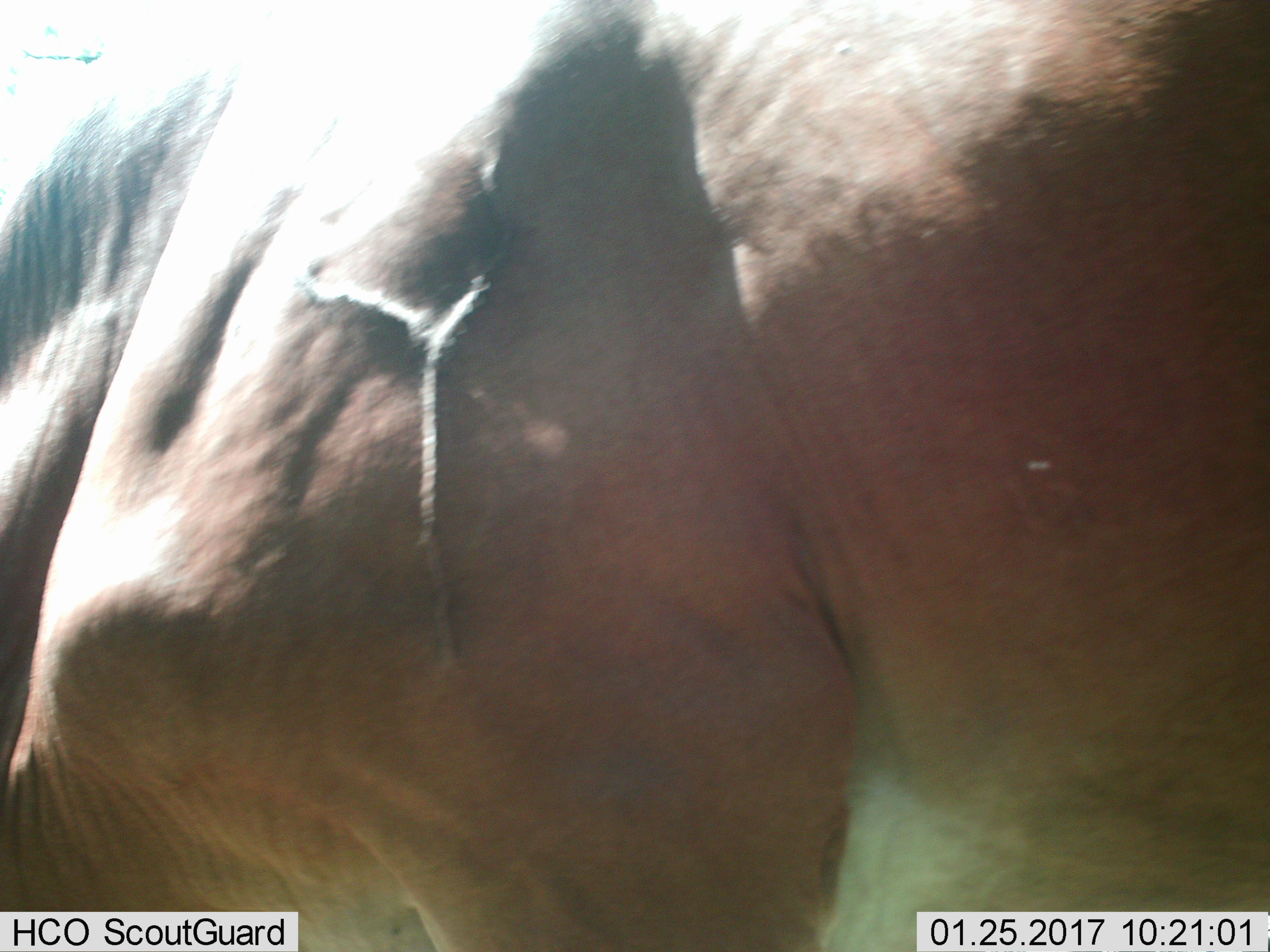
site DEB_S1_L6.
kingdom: Animalia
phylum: Chordata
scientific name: Vertebrata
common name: domestic animal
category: domesticanimal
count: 1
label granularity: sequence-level